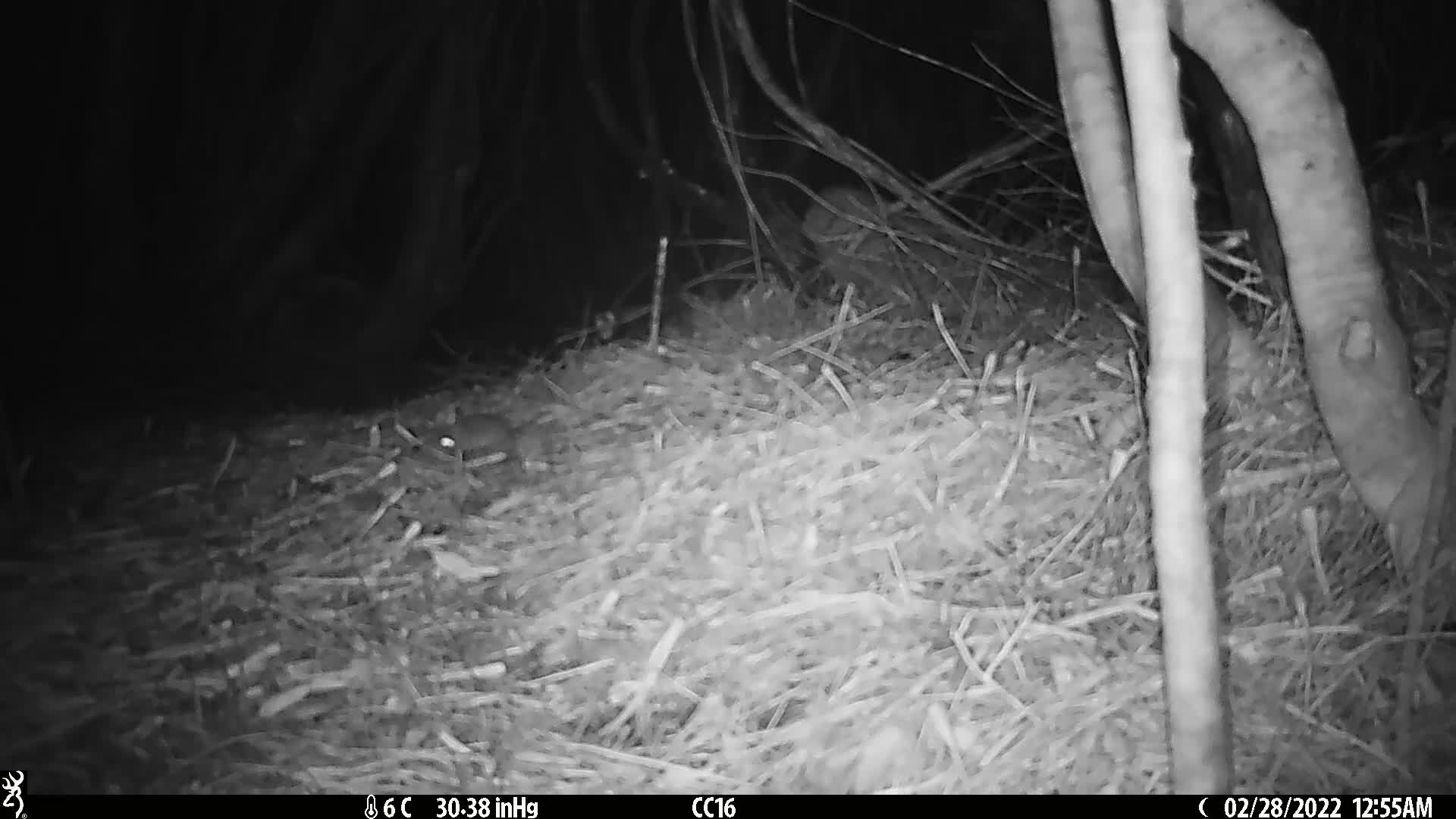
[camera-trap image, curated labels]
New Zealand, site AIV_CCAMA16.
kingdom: Animalia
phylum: Chordata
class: Mammalia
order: Rodentia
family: Muridae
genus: Mus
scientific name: Mus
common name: mouse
Mouse (Mus).